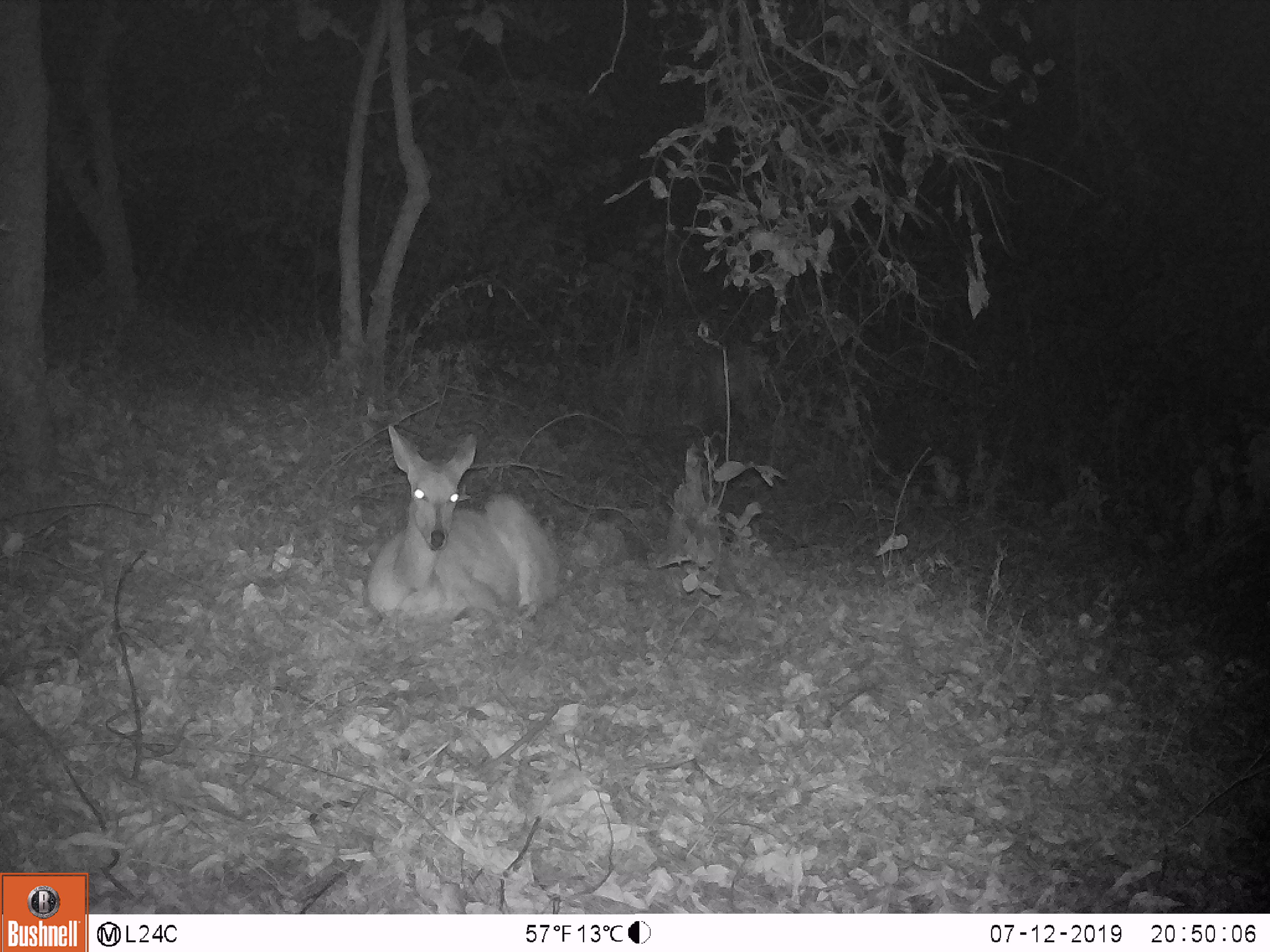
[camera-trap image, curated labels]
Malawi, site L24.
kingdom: Animalia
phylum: Chordata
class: Mammalia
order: Artiodactyla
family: Bovidae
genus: Tragelaphus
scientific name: Tragelaphus sylvaticus sylvaticus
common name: cape bushbuck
Cape bushbuck (Tragelaphus sylvaticus sylvaticus), count 1.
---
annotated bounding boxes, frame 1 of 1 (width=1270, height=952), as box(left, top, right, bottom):
cape bushbuck: box(354, 409, 572, 632)